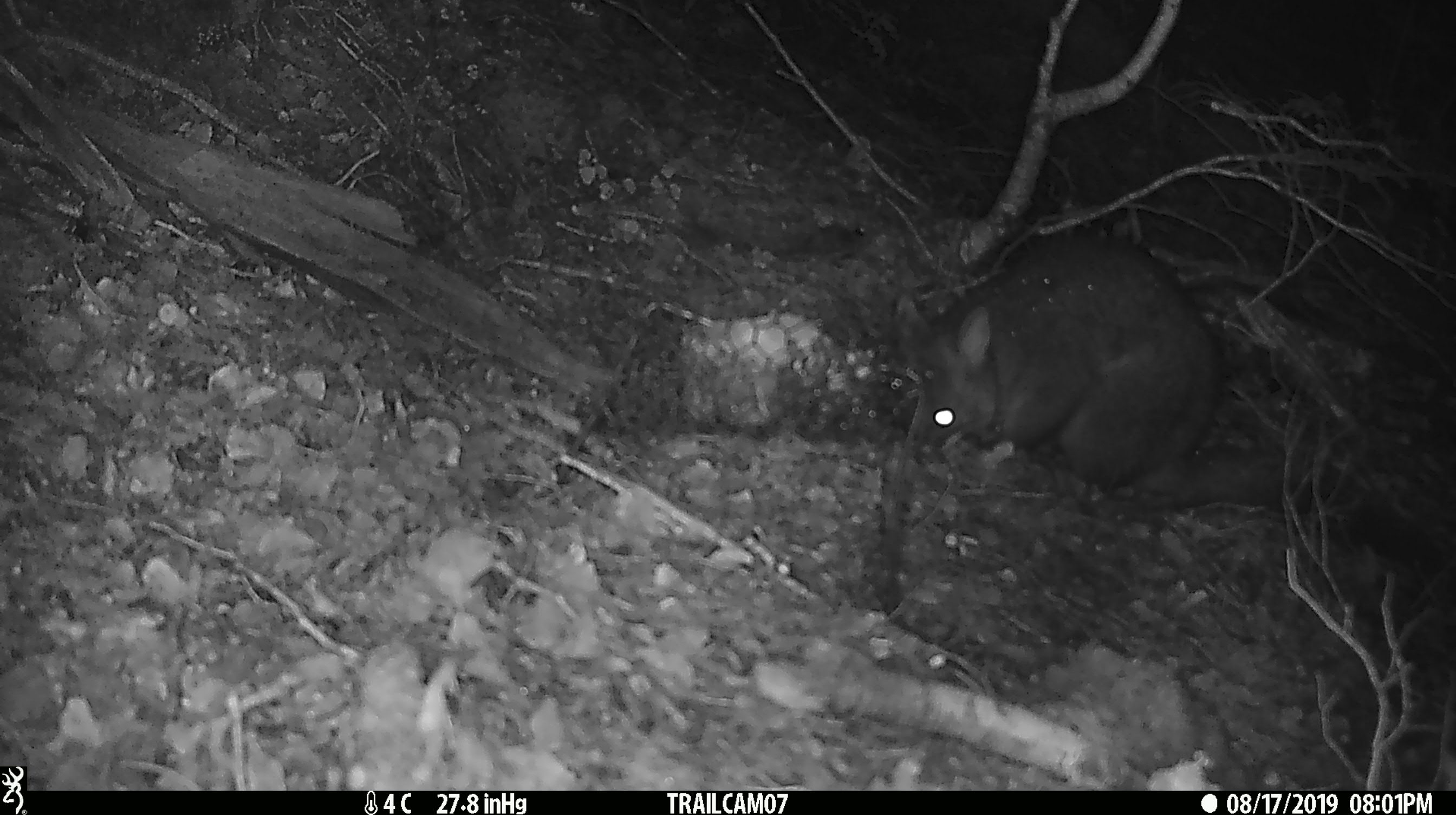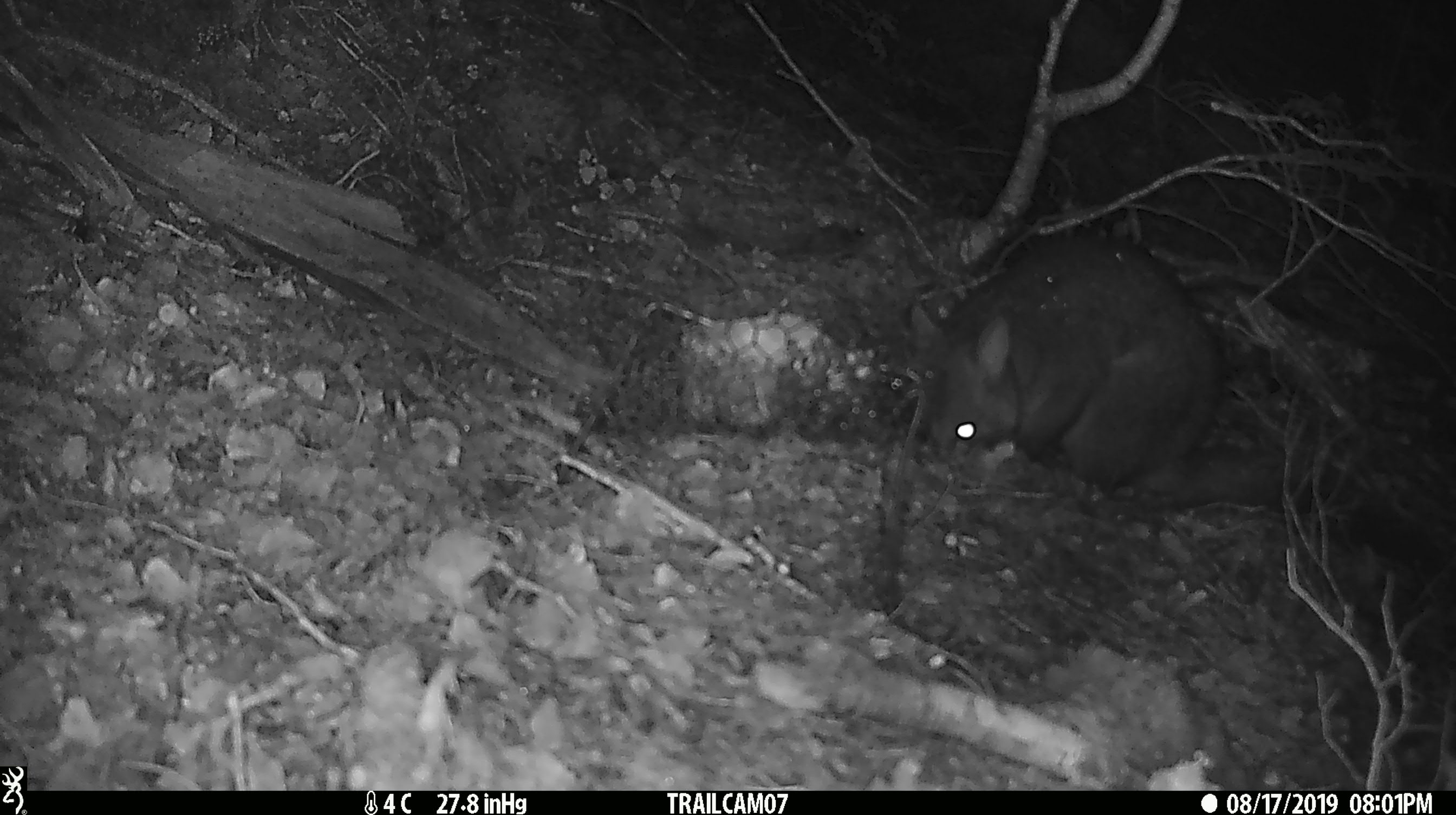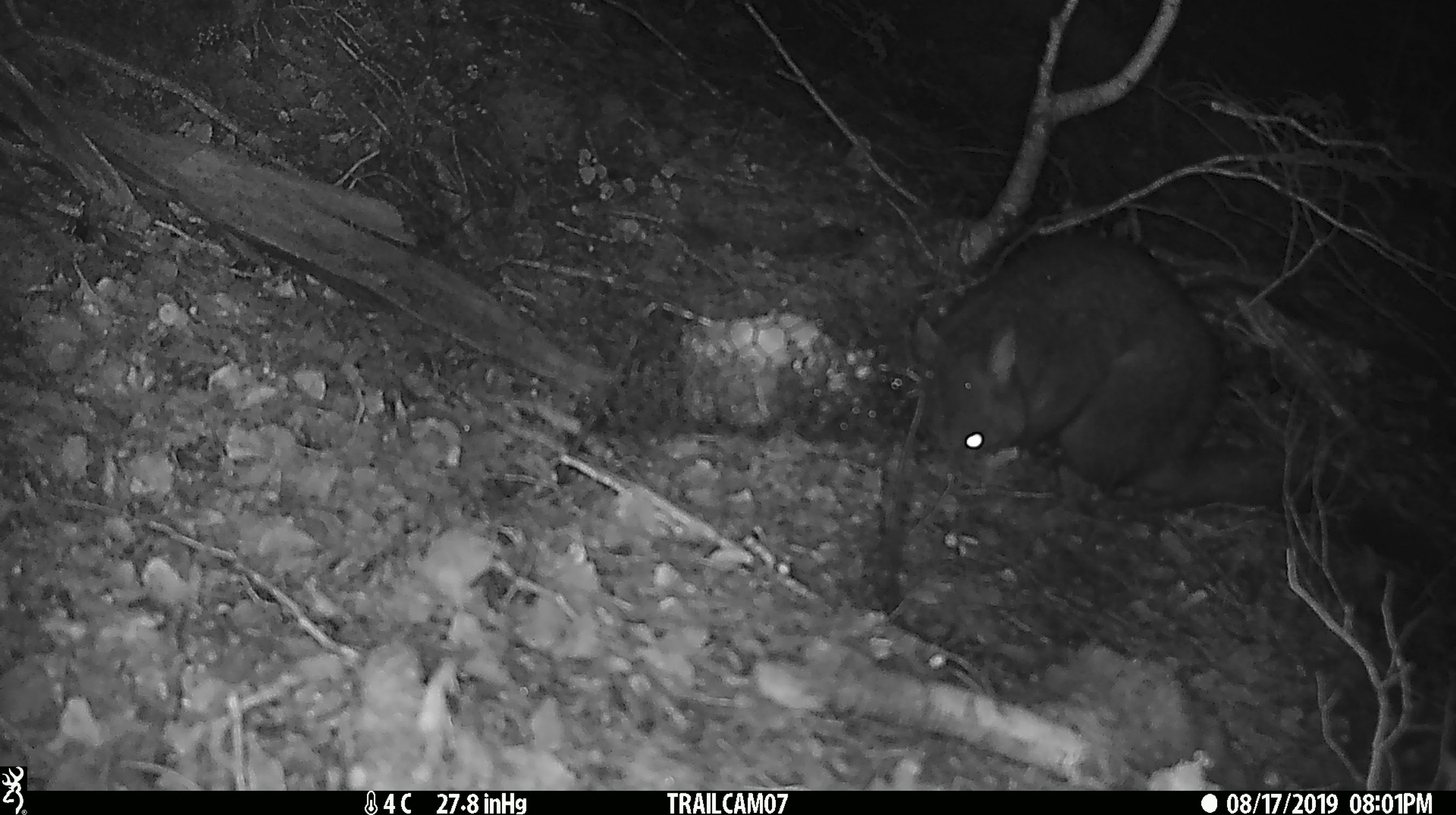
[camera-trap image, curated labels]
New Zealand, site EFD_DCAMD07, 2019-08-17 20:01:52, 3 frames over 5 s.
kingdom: Animalia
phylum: Chordata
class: Mammalia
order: Diprotodontia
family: Phalangeridae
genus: Trichosurus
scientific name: Trichosurus vulpecula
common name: common brushtail possum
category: possum